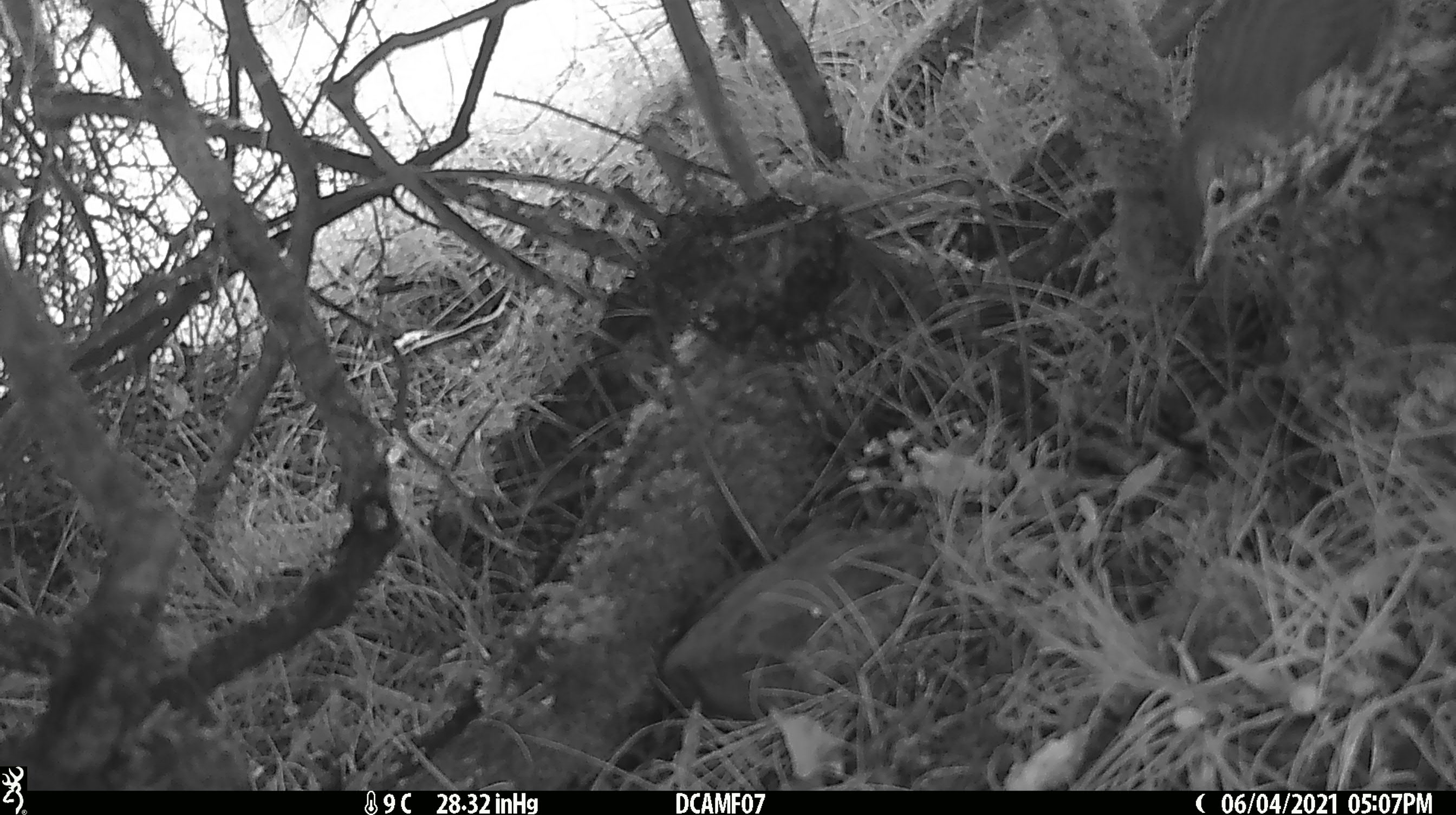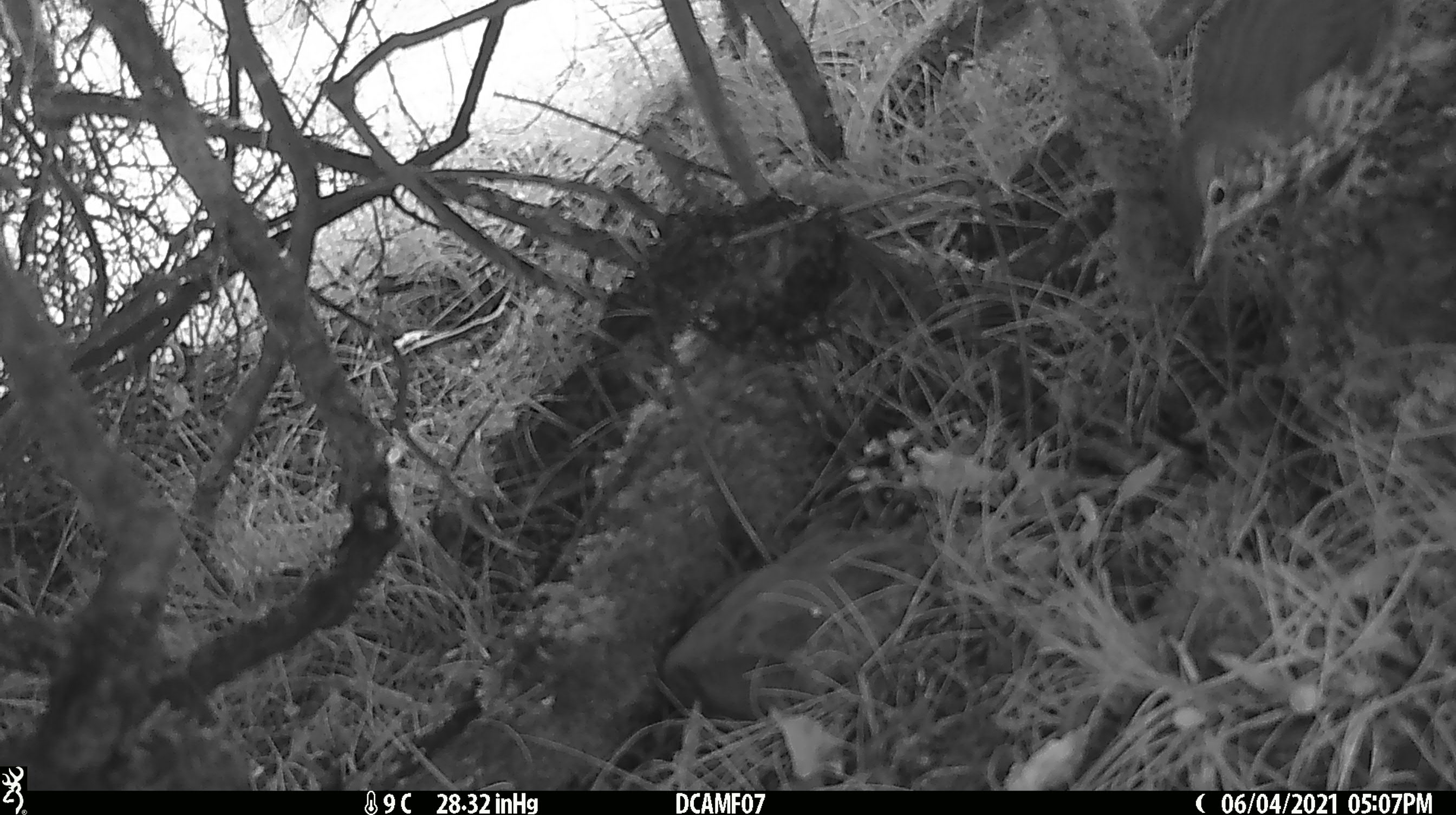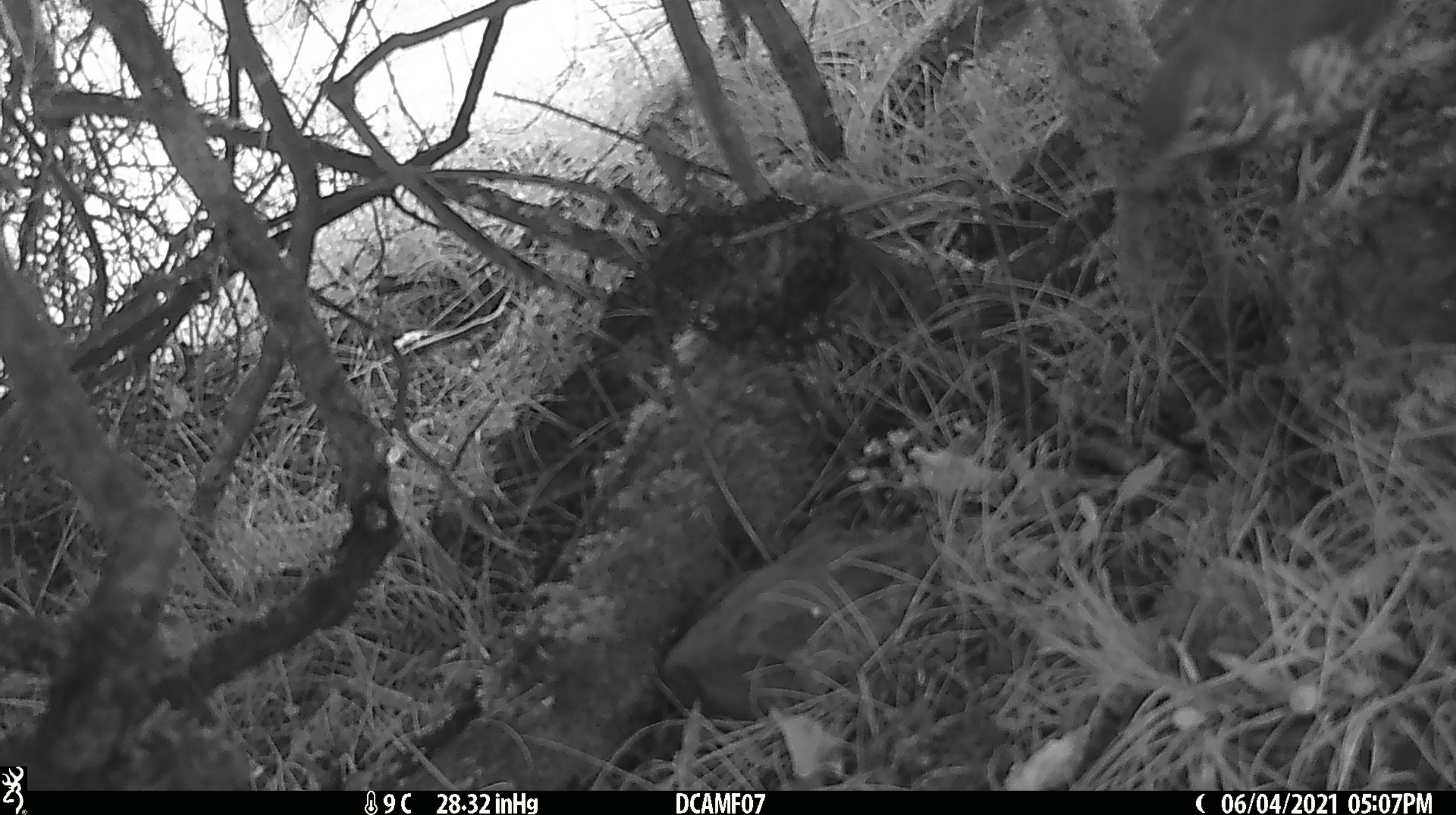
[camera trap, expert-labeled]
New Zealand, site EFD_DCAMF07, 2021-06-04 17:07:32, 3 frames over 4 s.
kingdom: Animalia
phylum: Chordata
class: Aves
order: Passeriformes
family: Turdidae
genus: Turdus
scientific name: Turdus philomelos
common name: song thrush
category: thrush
Thrush (song thrush) (Turdus philomelos).